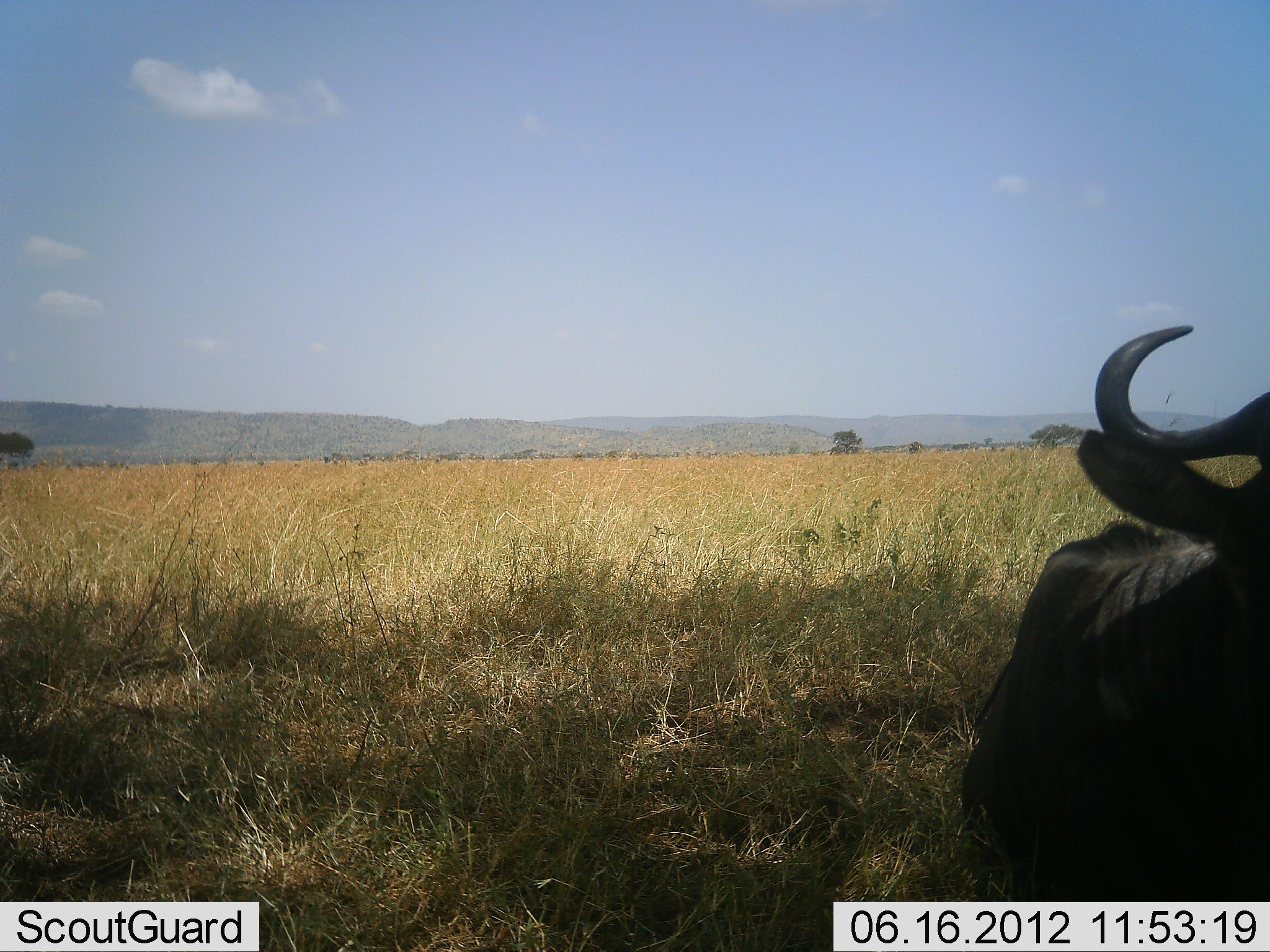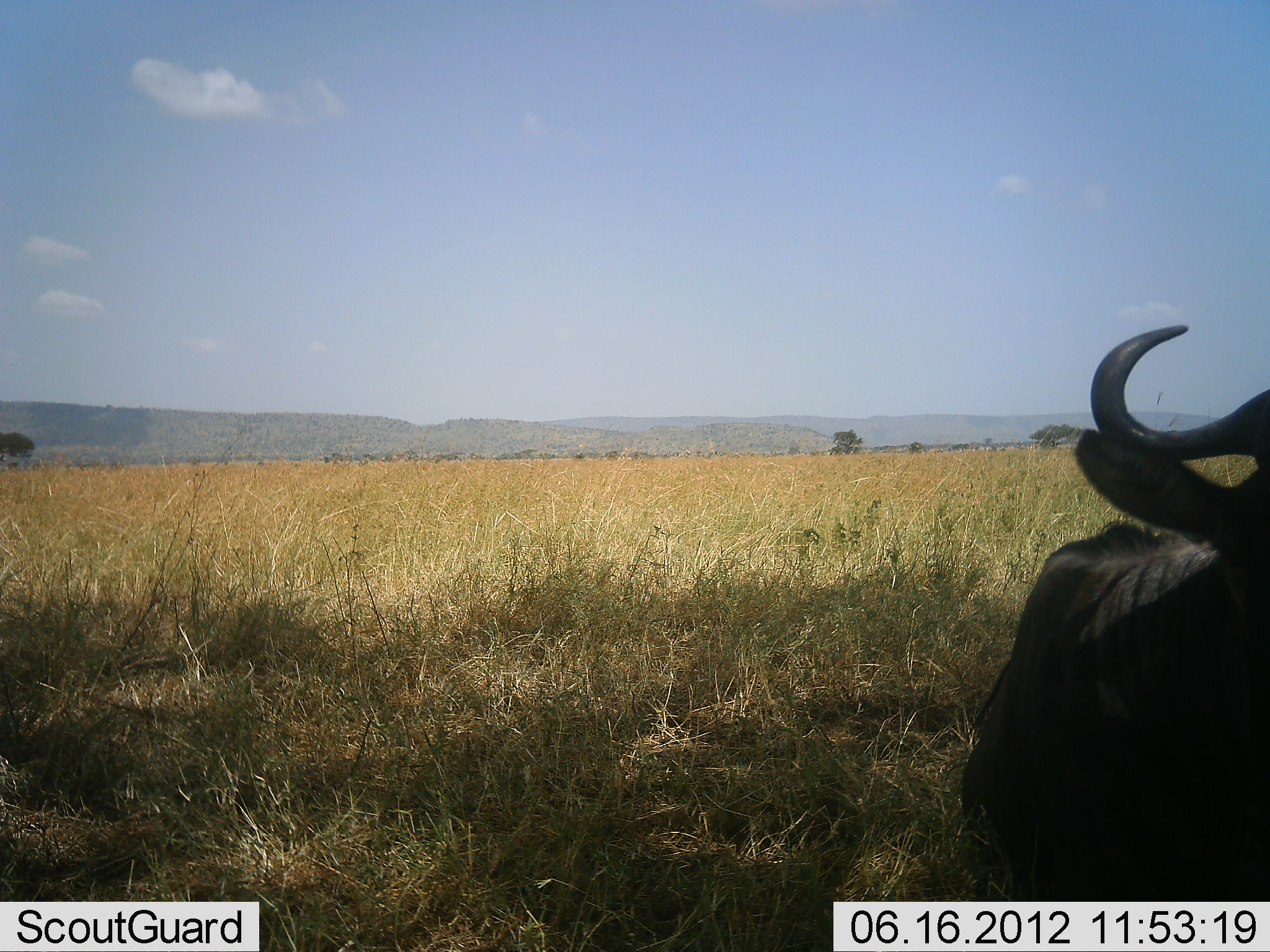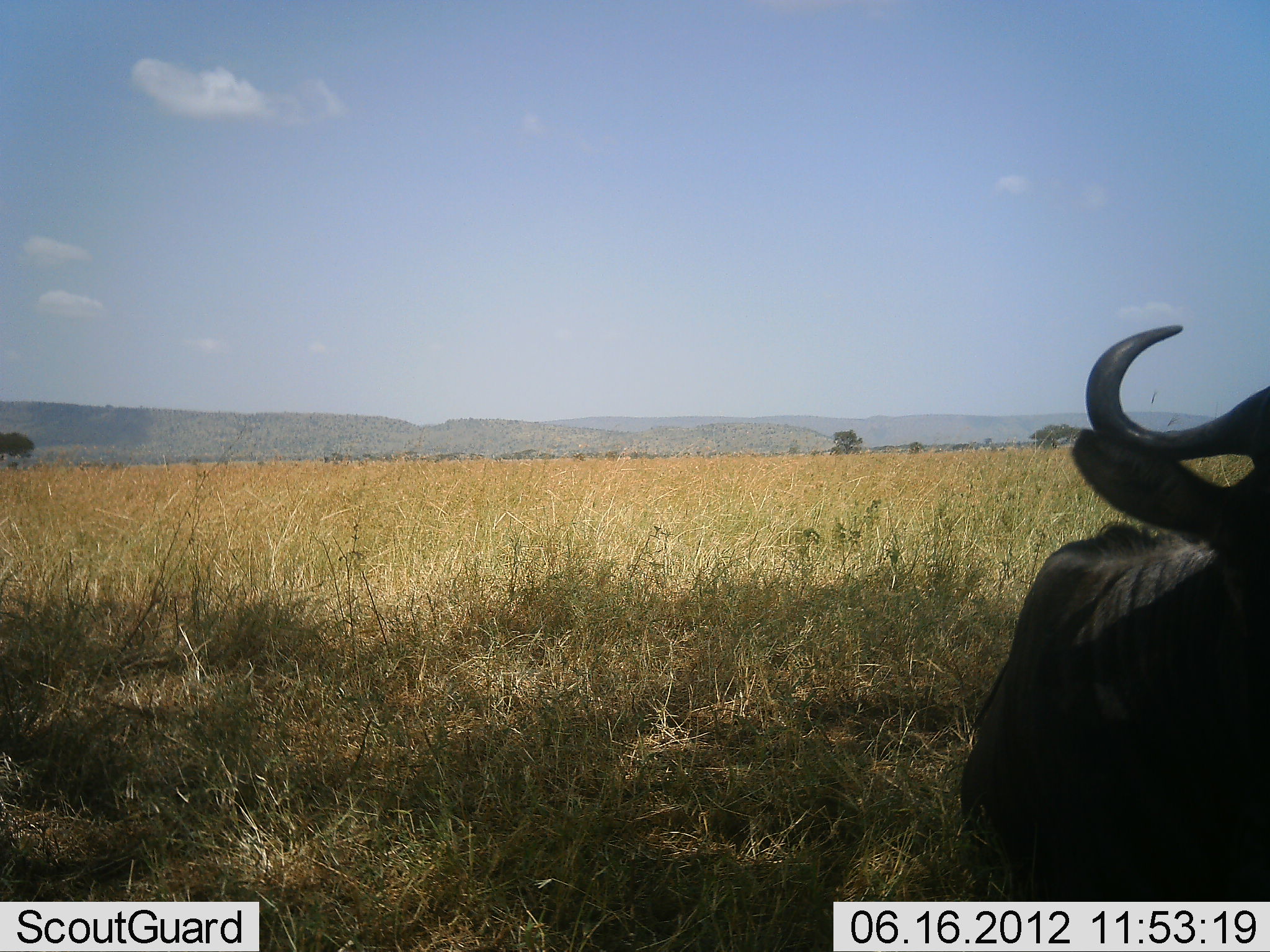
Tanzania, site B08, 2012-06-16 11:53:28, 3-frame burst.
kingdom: Animalia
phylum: Chordata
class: Mammalia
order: Artiodactyla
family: Bovidae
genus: Connochaetes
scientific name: Connochaetes taurinus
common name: blue wildebeest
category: wildebeest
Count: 1.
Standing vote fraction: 20%.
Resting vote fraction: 80%.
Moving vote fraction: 0%.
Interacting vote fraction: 0%.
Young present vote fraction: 0%.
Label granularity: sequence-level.